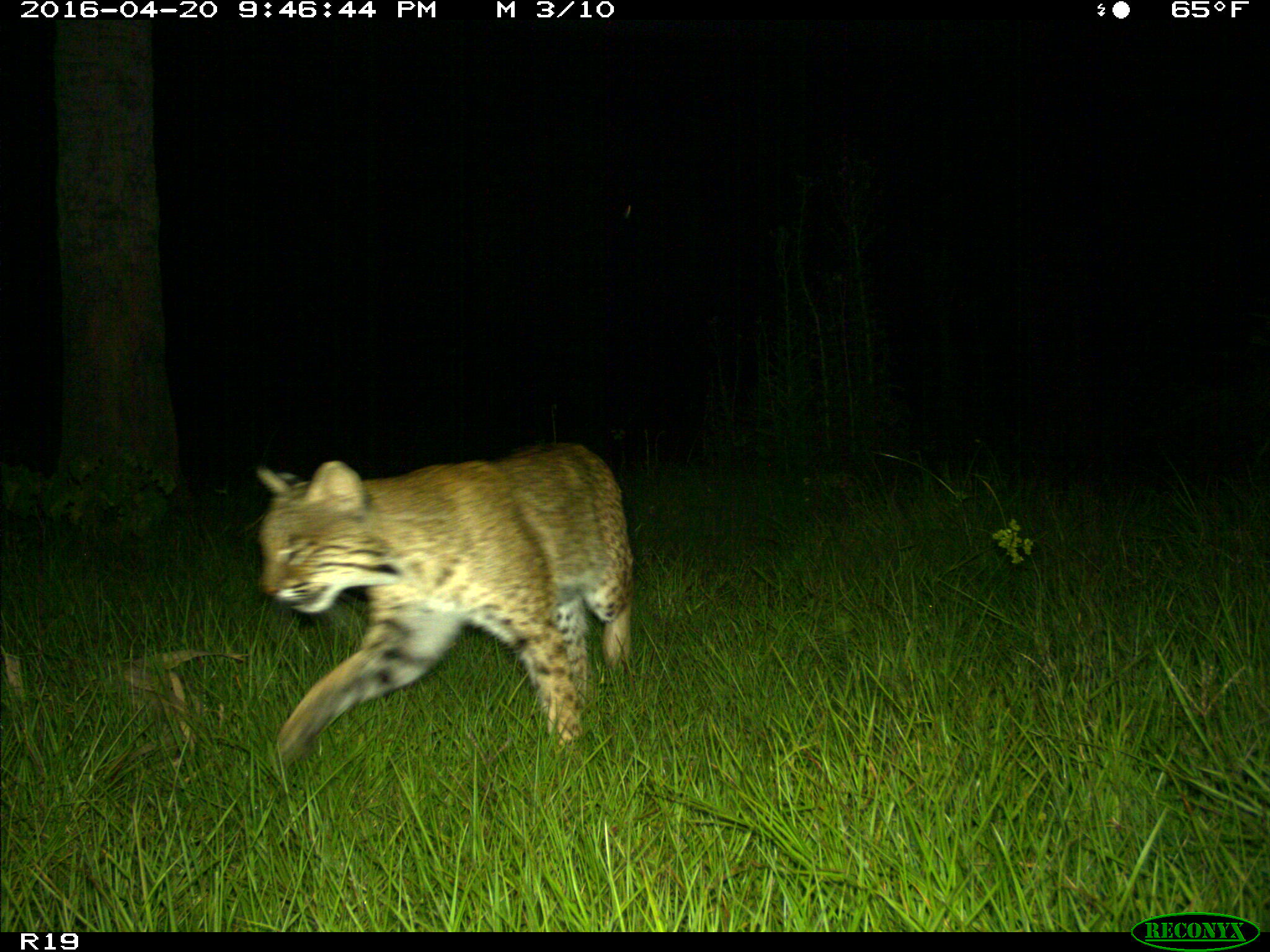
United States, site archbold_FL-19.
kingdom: Animalia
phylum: Chordata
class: Mammalia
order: Carnivora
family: Felidae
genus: Lynx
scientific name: Lynx rufus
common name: bobcat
Lynx rufus (bobcat).